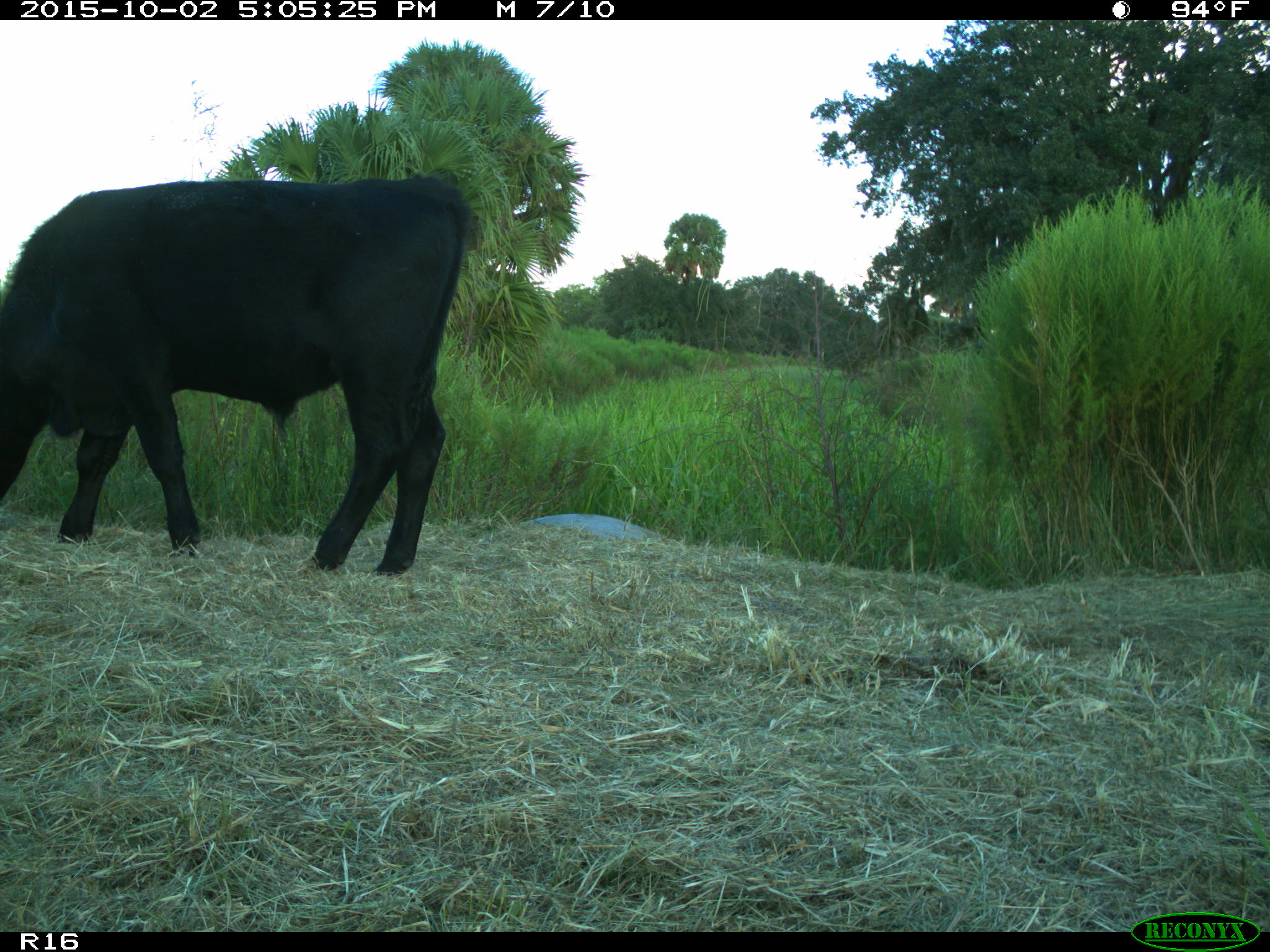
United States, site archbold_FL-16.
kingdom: Animalia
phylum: Chordata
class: Mammalia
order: Artiodactyla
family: Bovidae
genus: Bos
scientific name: Bos taurus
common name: domestic cow